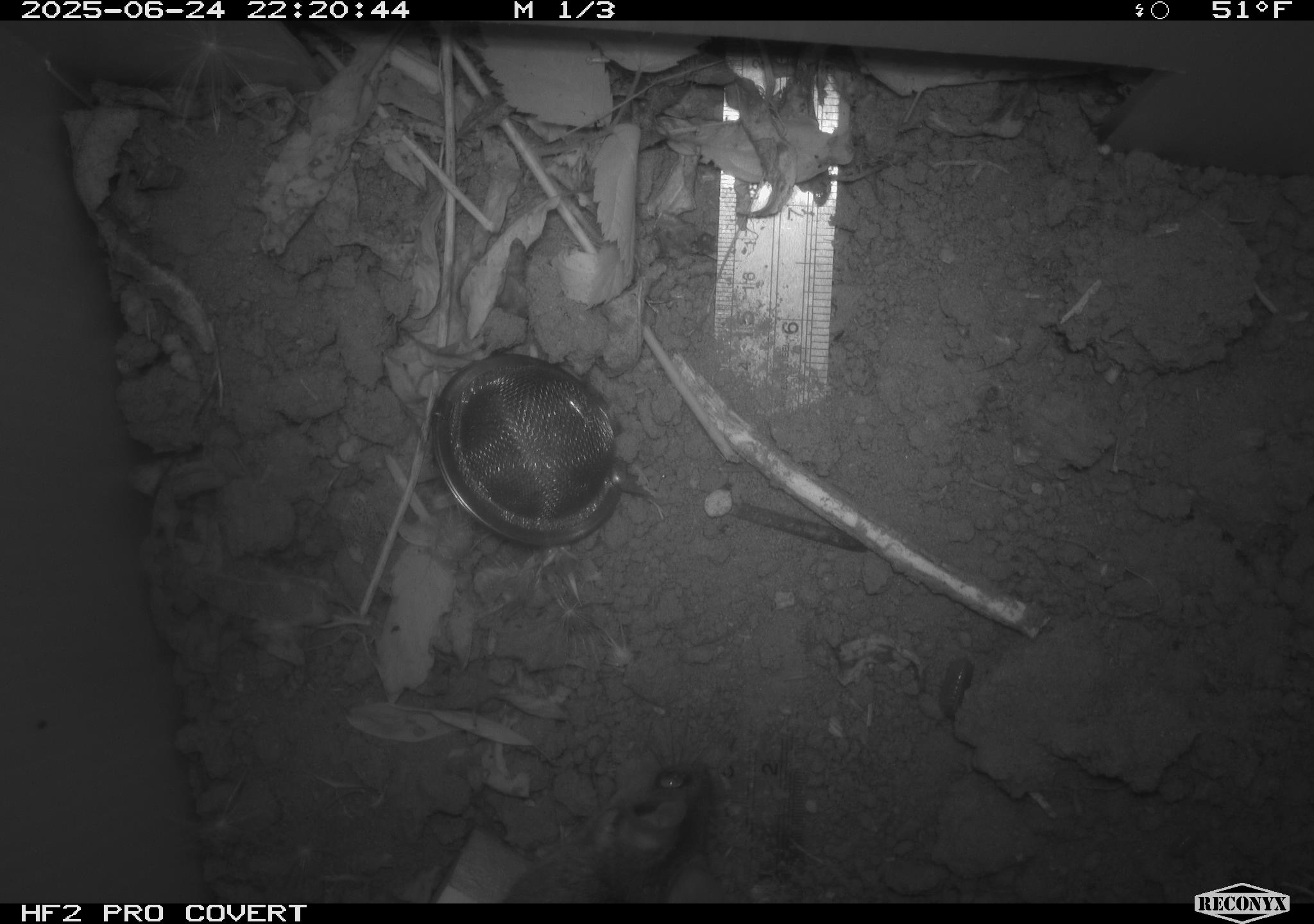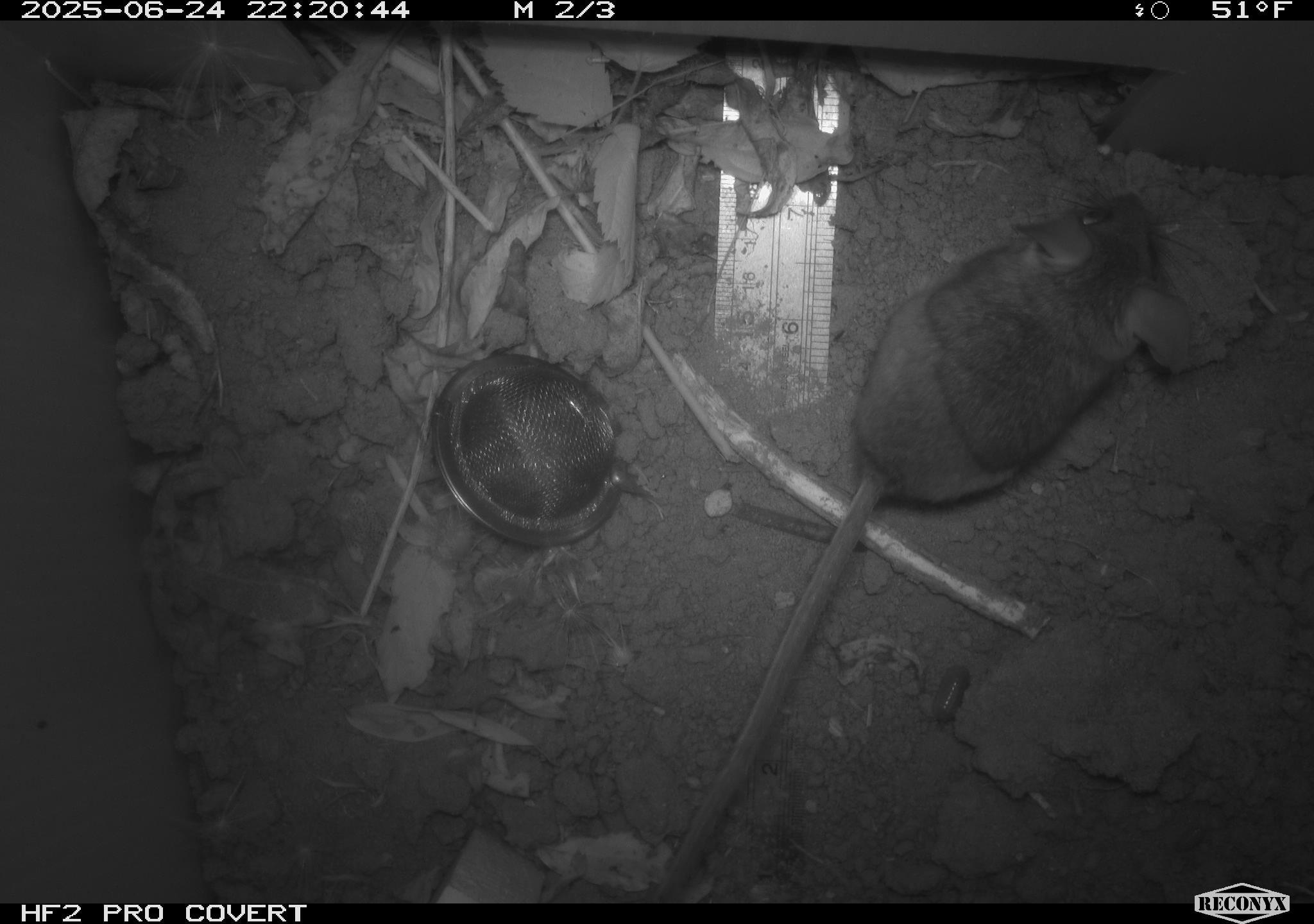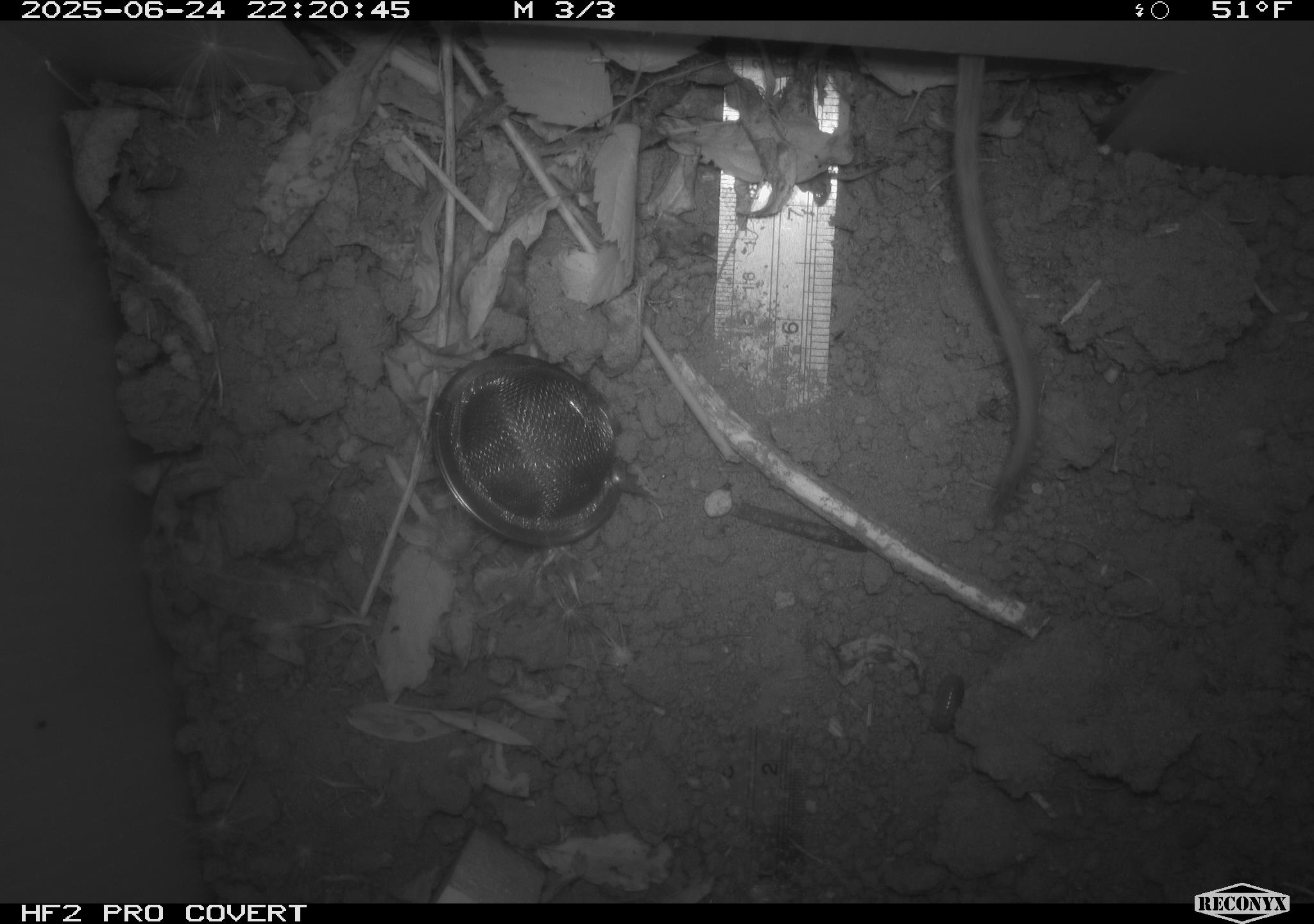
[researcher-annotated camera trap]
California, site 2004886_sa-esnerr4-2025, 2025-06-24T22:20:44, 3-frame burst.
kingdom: Animalia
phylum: Chordata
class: Mammalia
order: Rodentia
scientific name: Rodentia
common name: rodent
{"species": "rodent (Rodentia)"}